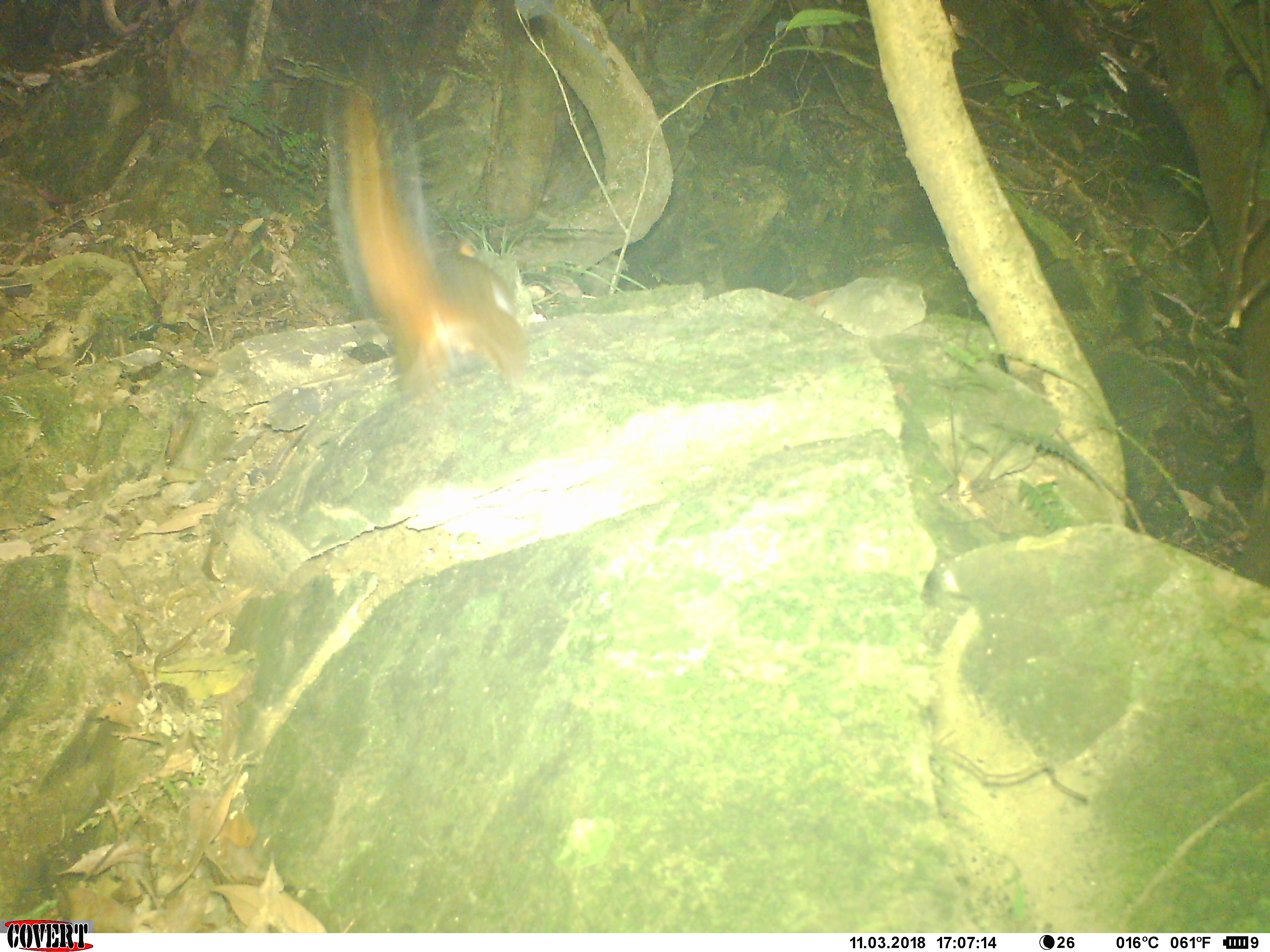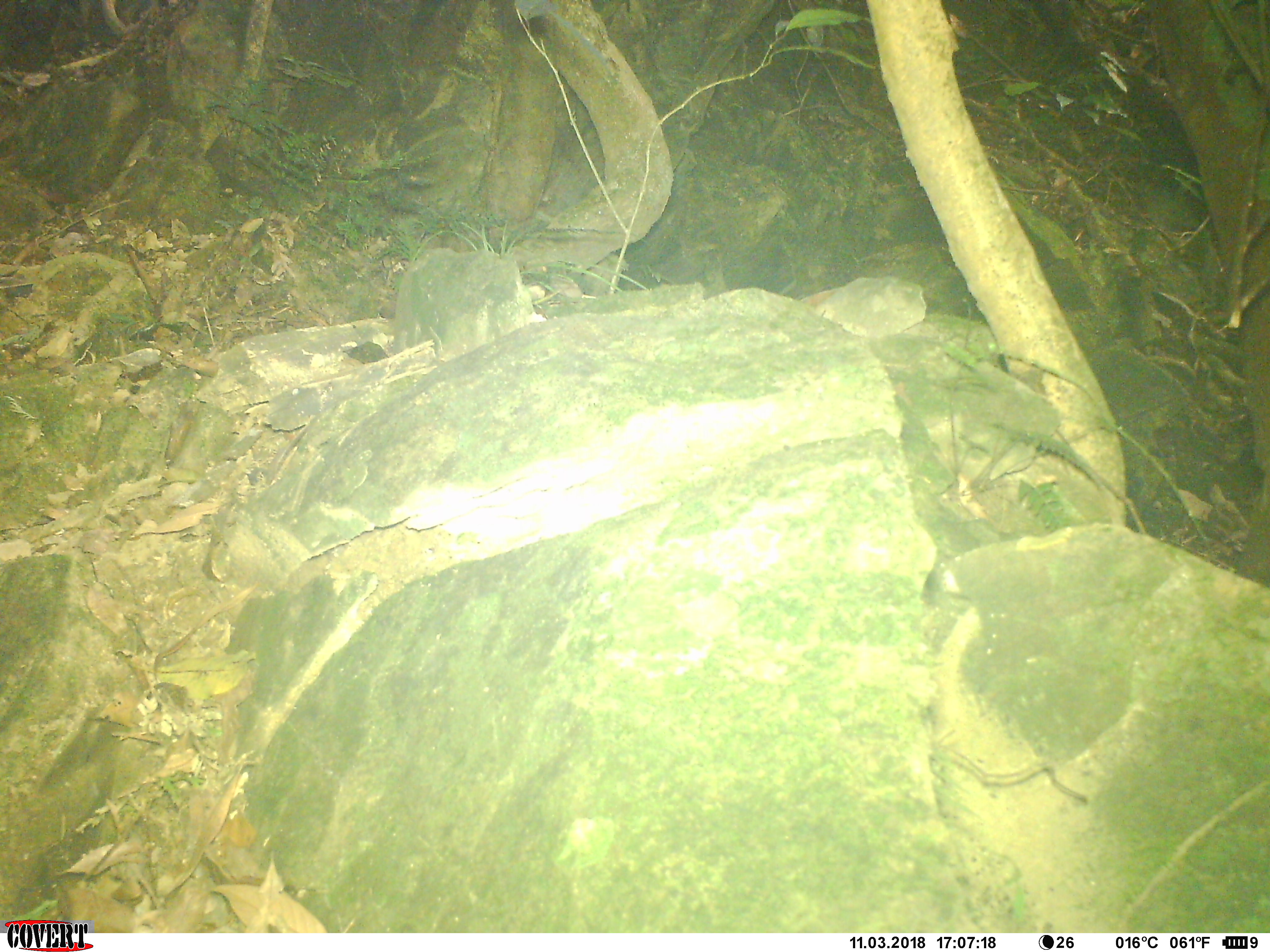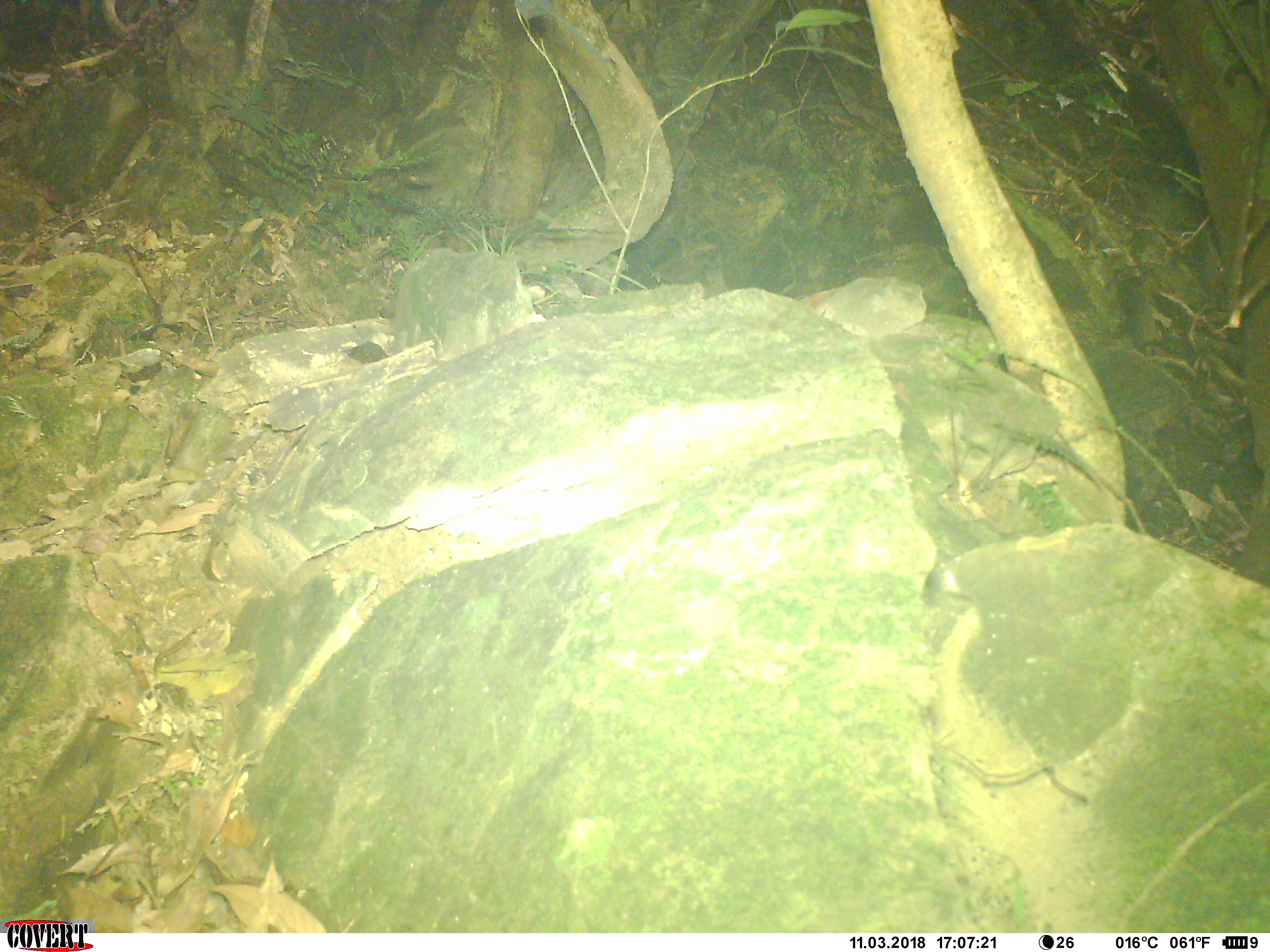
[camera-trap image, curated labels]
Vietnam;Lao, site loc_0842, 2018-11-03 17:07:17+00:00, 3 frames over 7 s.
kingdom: Animalia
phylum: Chordata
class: Mammalia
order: Rodentia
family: Sciuridae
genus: Dremomys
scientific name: Dremomys rufigenis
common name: red-cheeked squirrel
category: red cheeked squirrel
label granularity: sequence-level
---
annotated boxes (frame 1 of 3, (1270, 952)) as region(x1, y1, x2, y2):
red cheeked squirrel: region(326, 79, 540, 397)